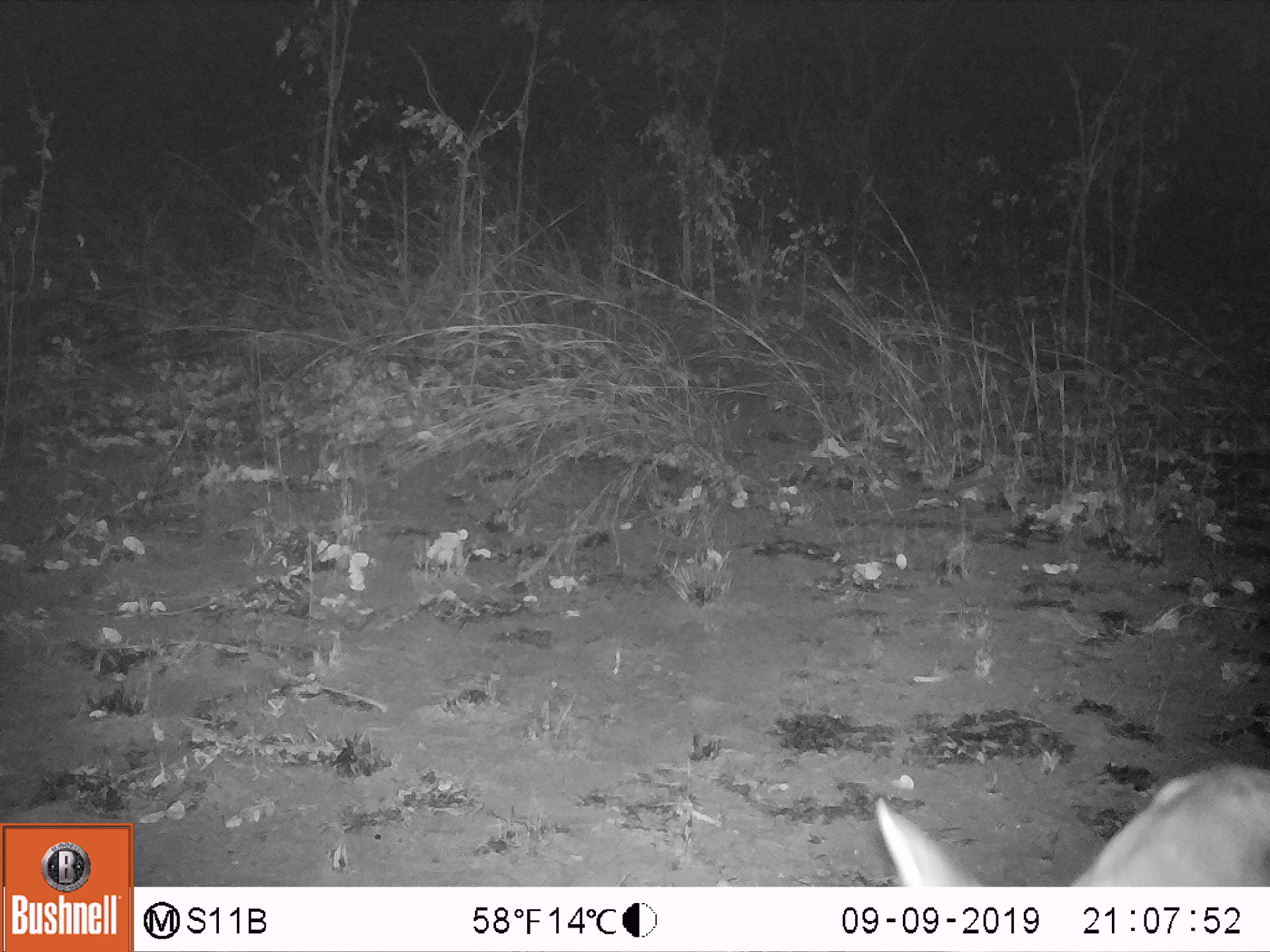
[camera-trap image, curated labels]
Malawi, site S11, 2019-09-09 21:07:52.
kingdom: Animalia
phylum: Chordata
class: Mammalia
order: Artiodactyla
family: Bovidae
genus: Redunca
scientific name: Redunca arundinum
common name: southern reedbuck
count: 1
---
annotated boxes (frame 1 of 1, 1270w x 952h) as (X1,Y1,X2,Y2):
southern reedbuck: (868,761,1268,884)